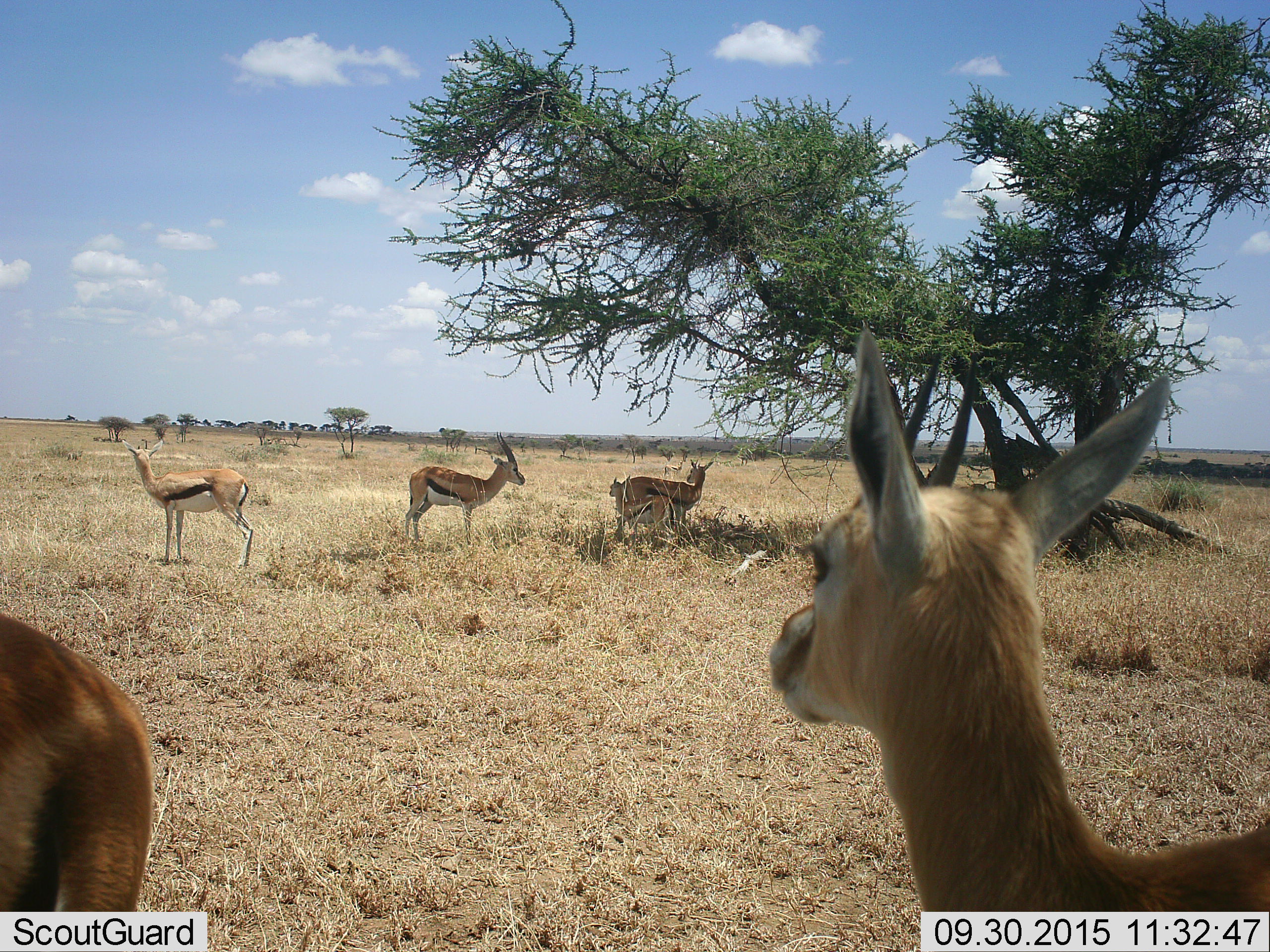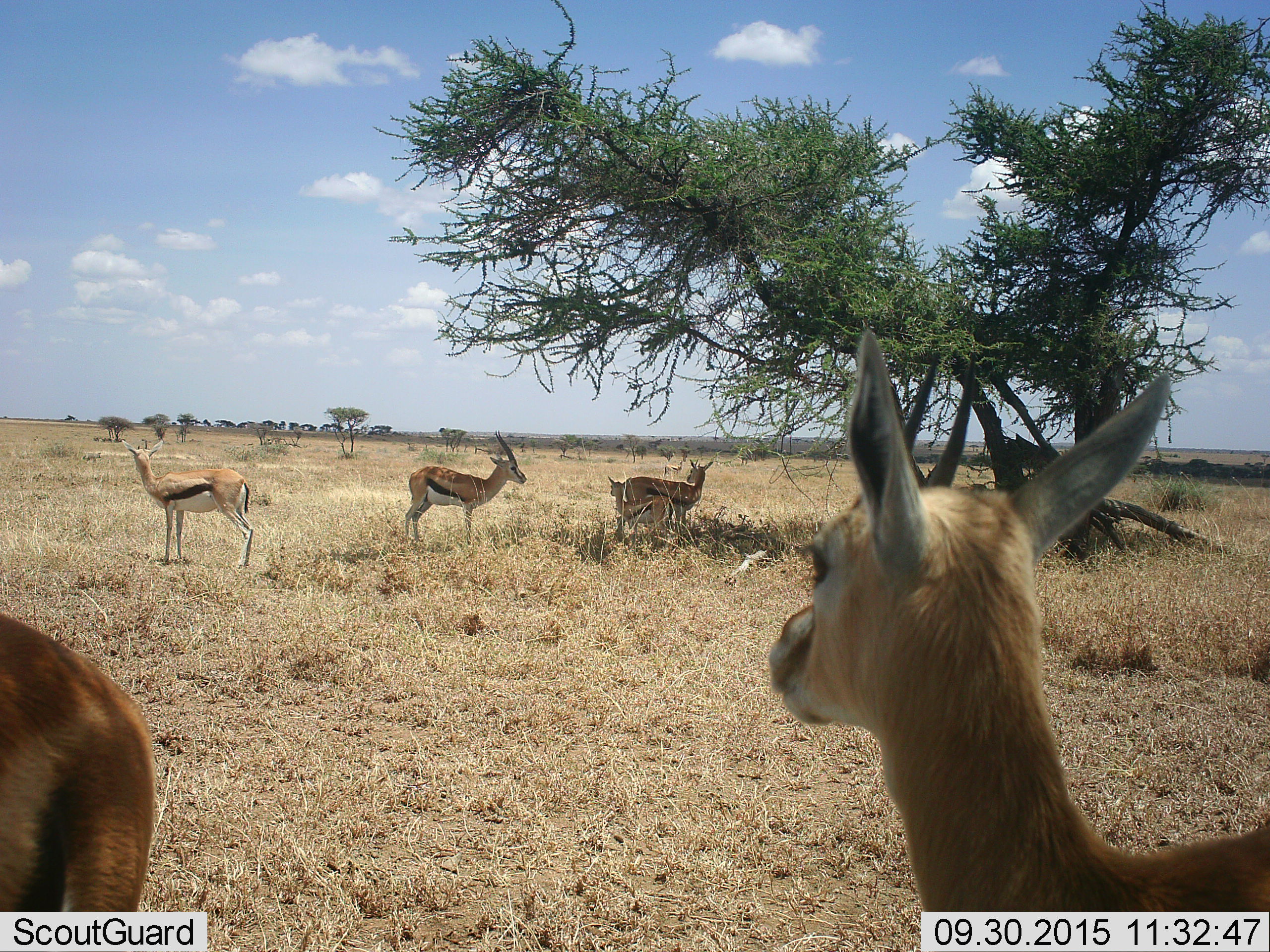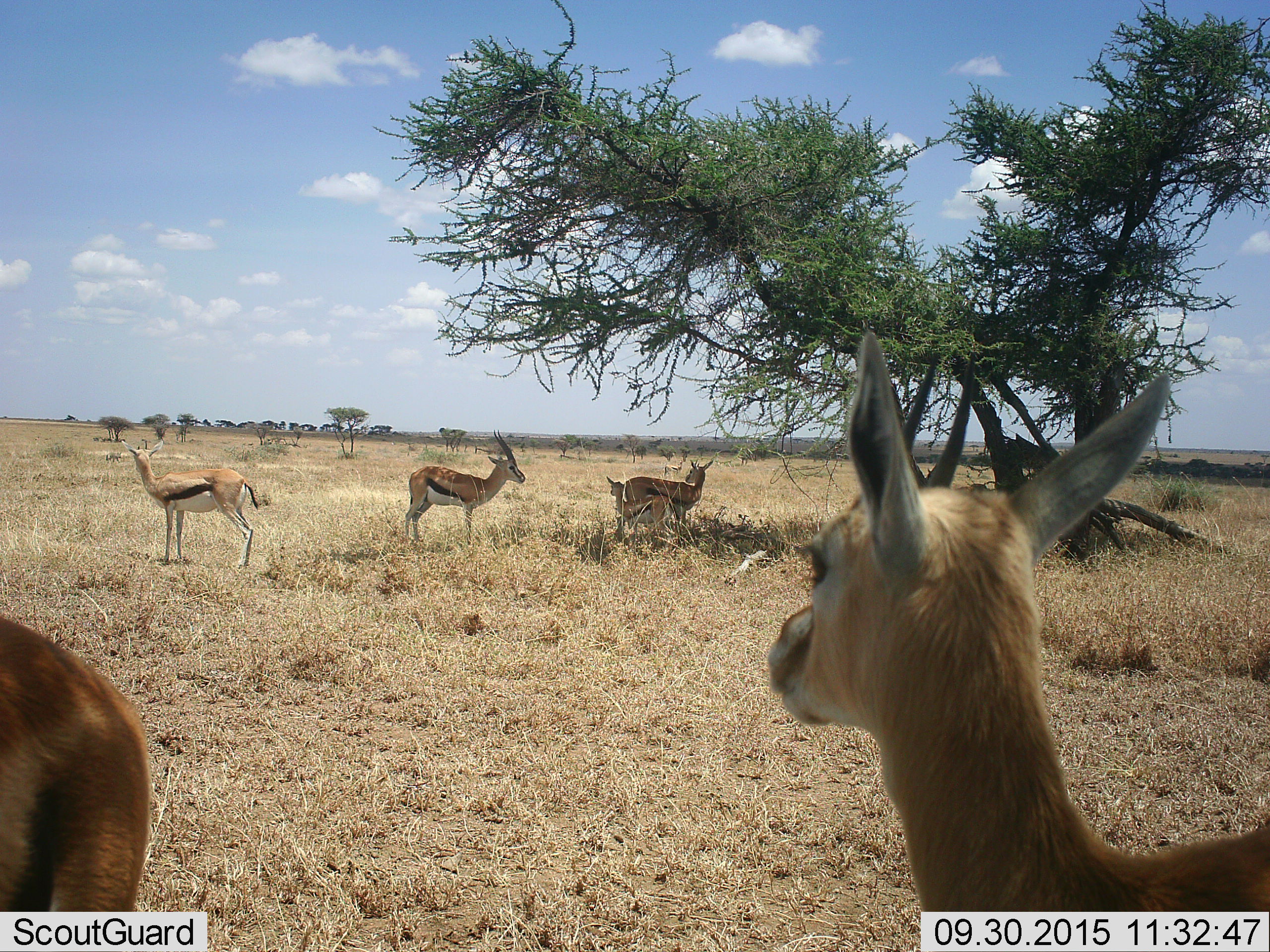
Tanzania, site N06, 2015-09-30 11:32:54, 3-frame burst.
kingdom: Animalia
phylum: Chordata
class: Mammalia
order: Artiodactyla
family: Bovidae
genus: Eudorcas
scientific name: Eudorcas thomsonii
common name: thomson's gazelle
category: gazellethomsons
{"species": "gazellethomsons (thomson's gazelle) (Eudorcas thomsonii)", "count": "6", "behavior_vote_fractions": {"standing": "100%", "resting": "11%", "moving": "0%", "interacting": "0%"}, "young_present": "67%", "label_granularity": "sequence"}